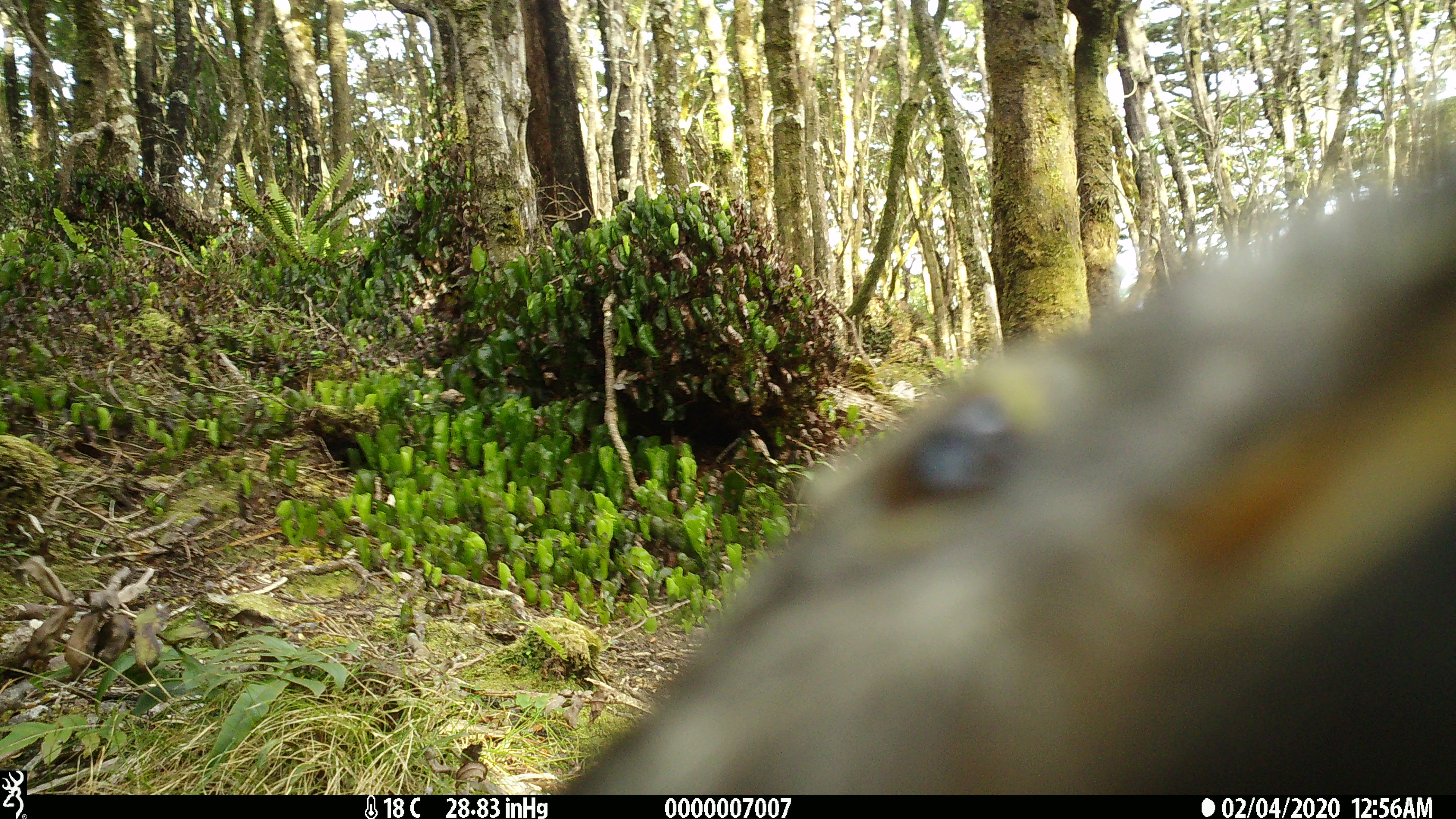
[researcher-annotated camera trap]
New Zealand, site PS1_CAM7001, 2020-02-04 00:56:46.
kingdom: Animalia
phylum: Chordata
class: Aves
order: Psittaciformes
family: Strigopidae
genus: Nestor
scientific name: Nestor notabilis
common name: kea